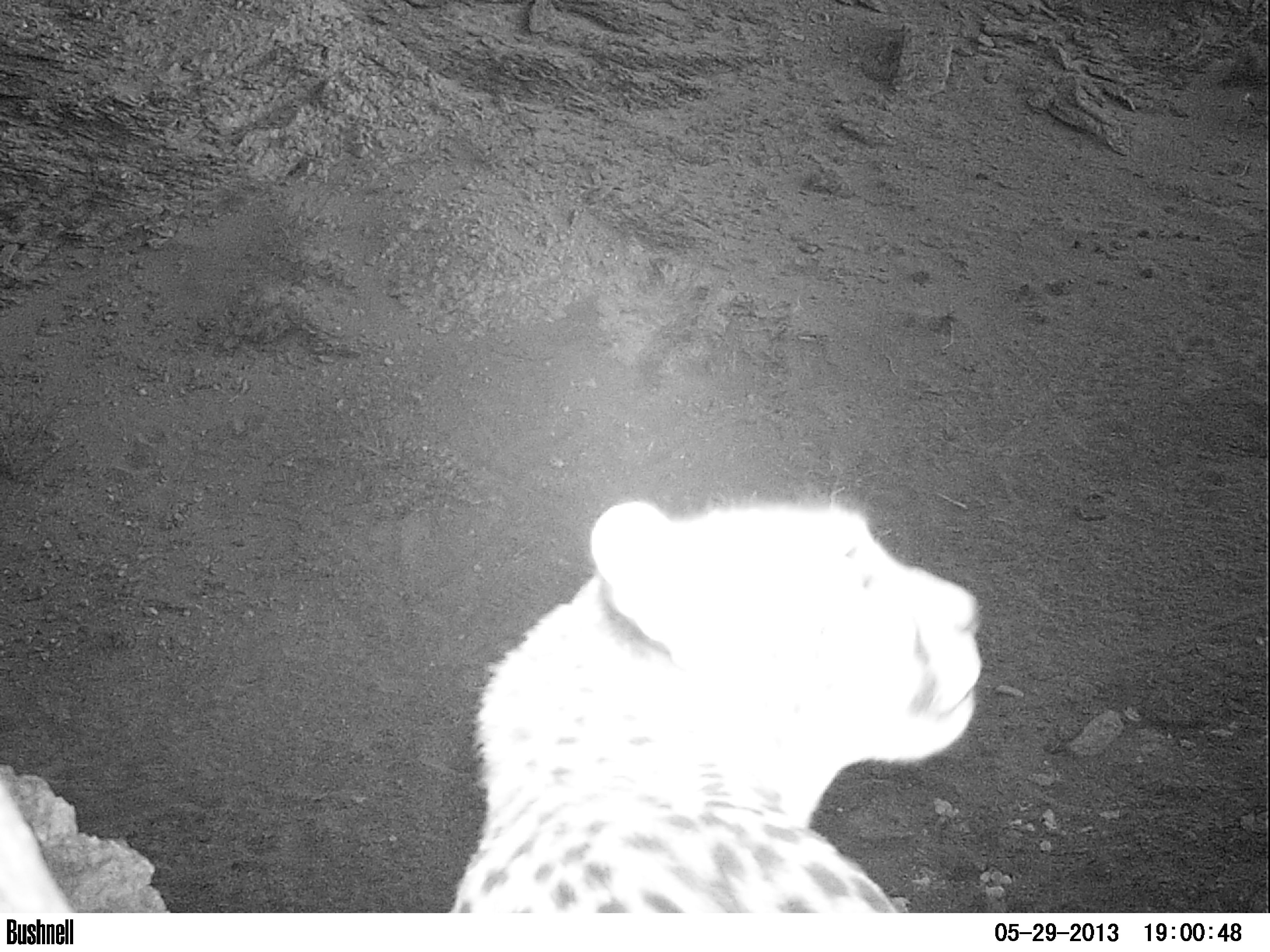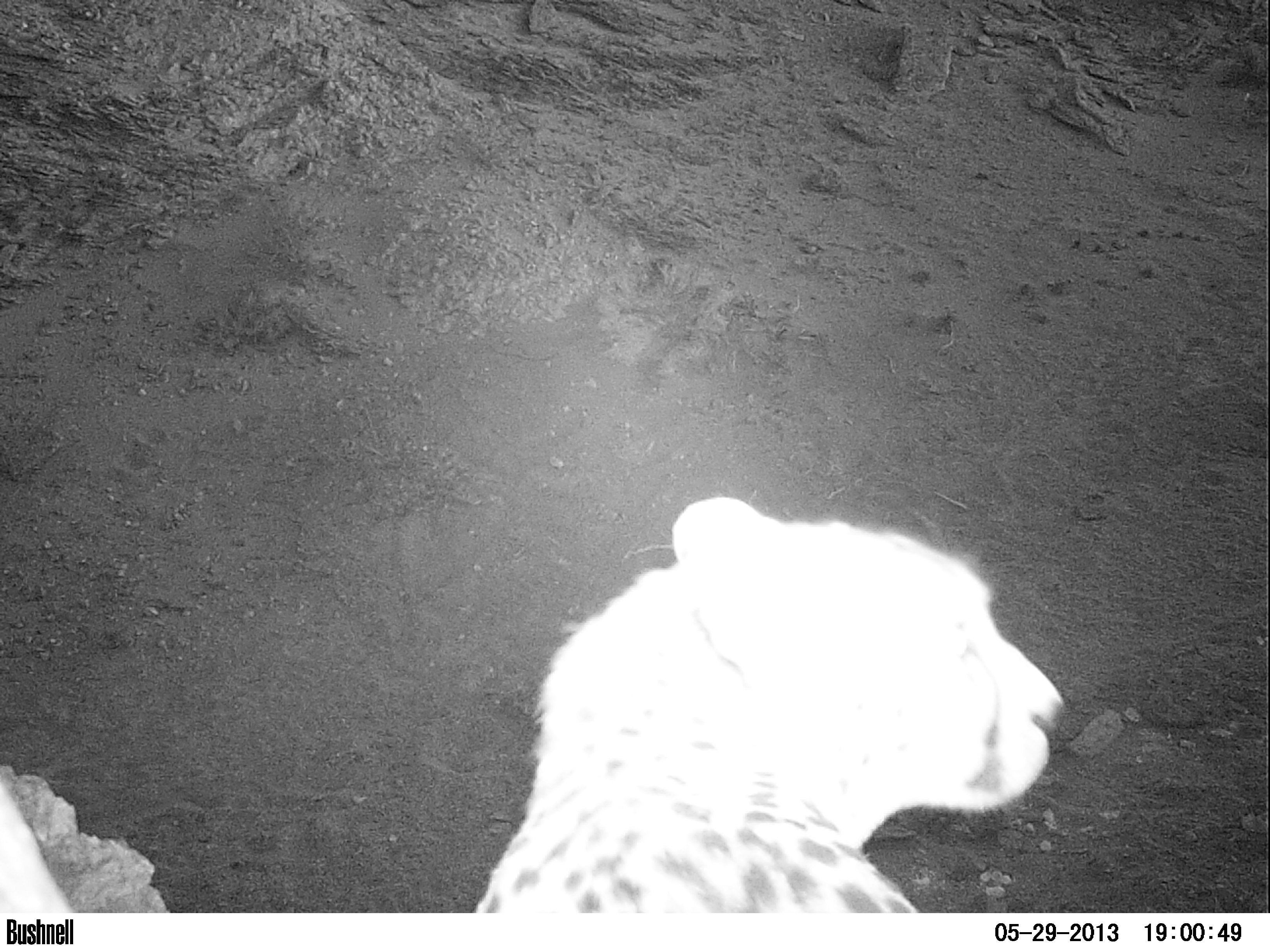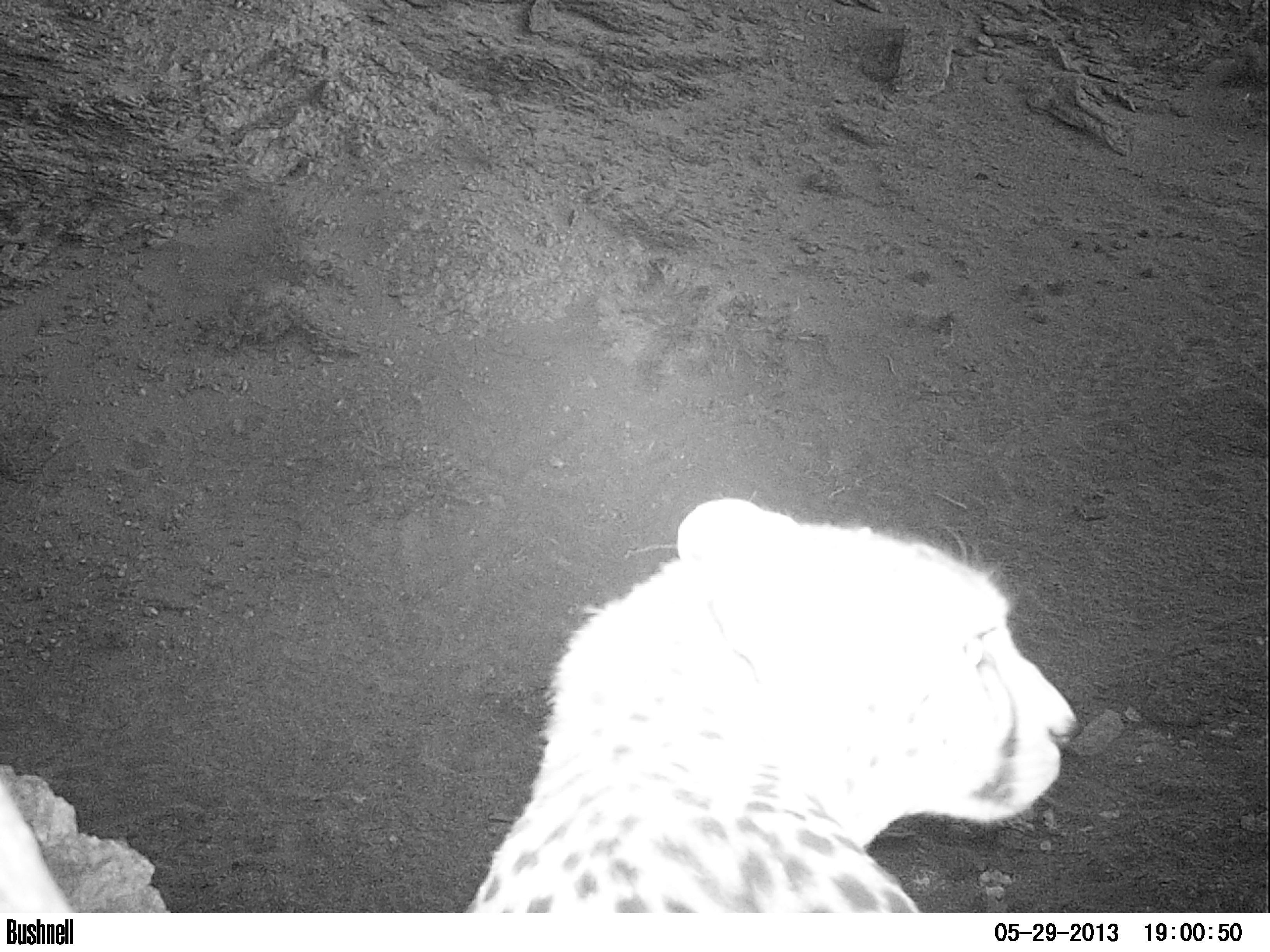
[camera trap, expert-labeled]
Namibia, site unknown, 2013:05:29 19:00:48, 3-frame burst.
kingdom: Animalia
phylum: Chordata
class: Mammalia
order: Carnivora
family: Felidae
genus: Acinonyx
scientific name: Acinonyx jubatus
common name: cheetah